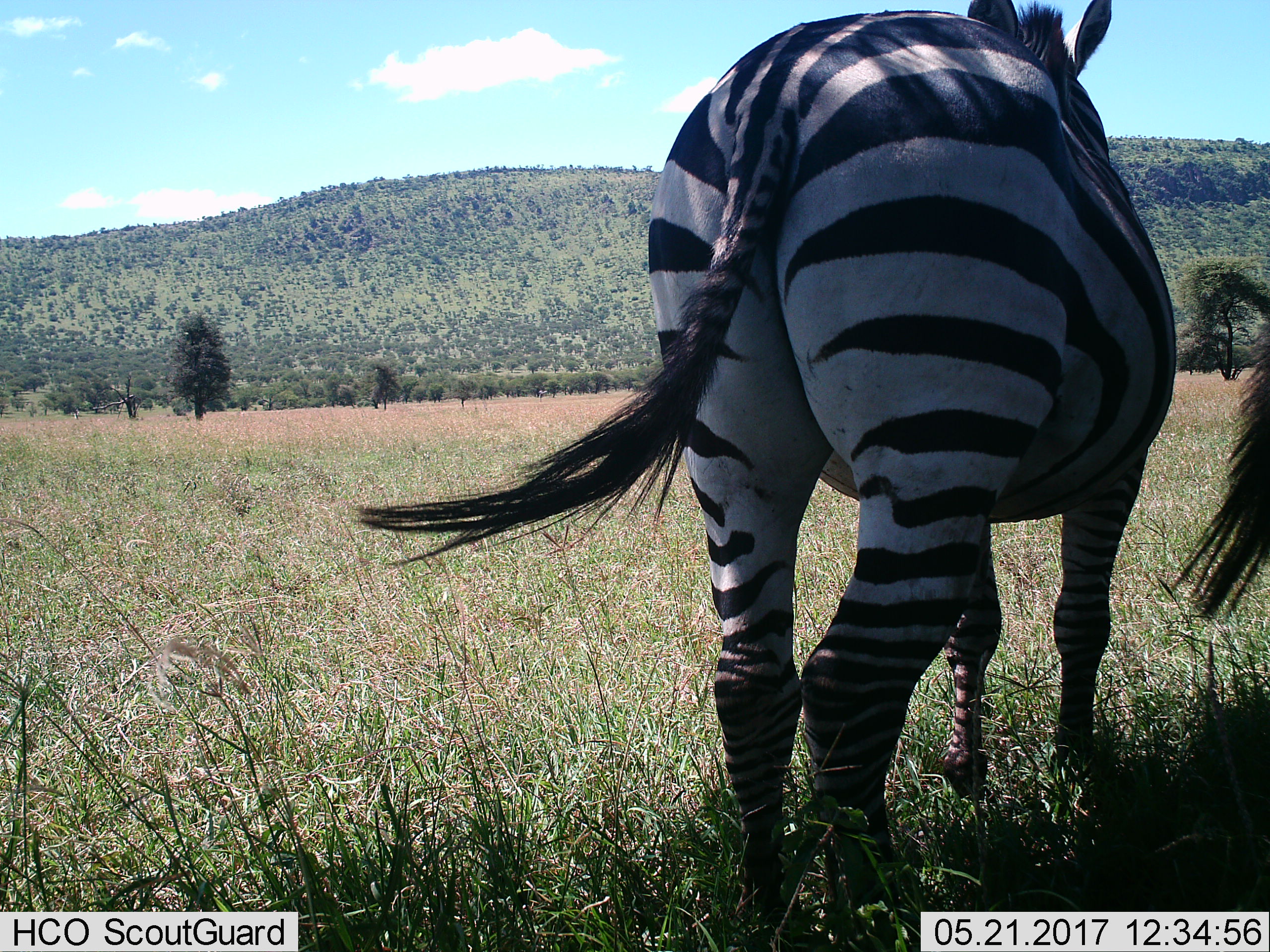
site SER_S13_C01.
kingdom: Animalia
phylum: Chordata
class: Mammalia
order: Perissodactyla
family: Equidae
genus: Equus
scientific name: Equus quagga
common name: plains zebra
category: zebraplains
Zebraplains (plains zebra) (Equus quagga), count 2. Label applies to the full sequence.